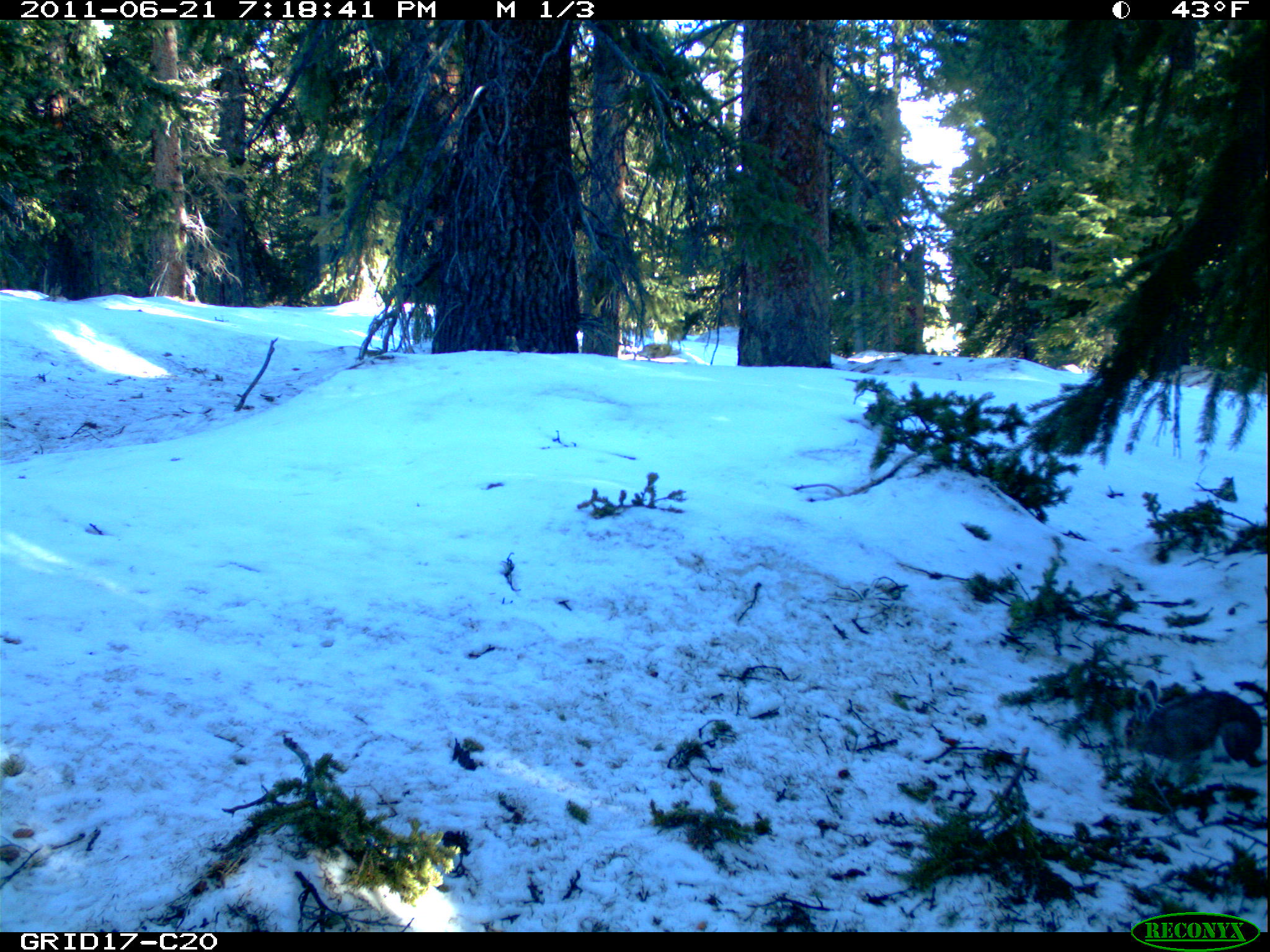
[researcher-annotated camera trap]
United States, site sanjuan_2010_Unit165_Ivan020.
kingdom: Animalia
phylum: Chordata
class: Mammalia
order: Lagomorpha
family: Leporidae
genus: Lepus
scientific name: Lepus americanus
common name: snowshoe hare